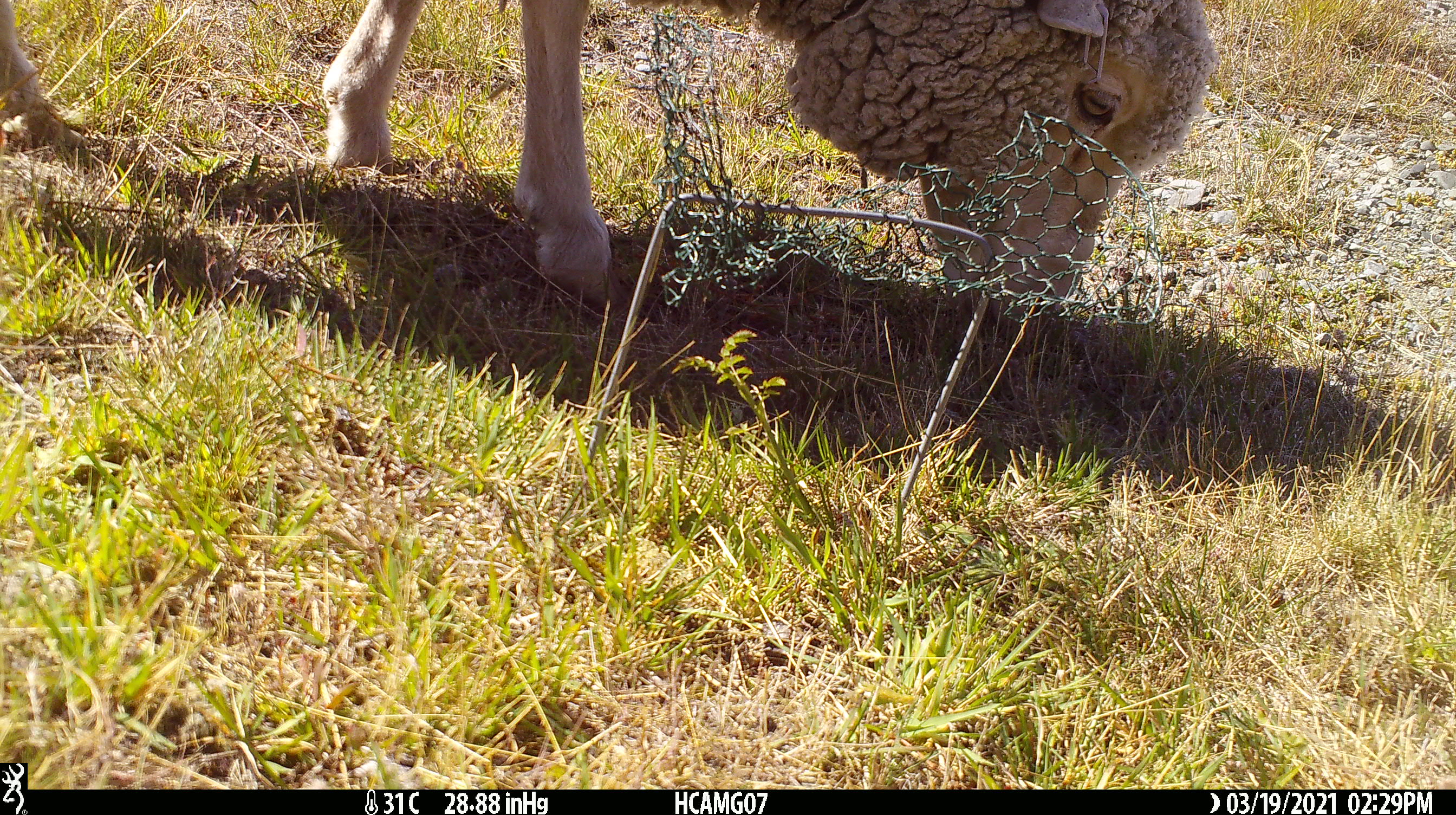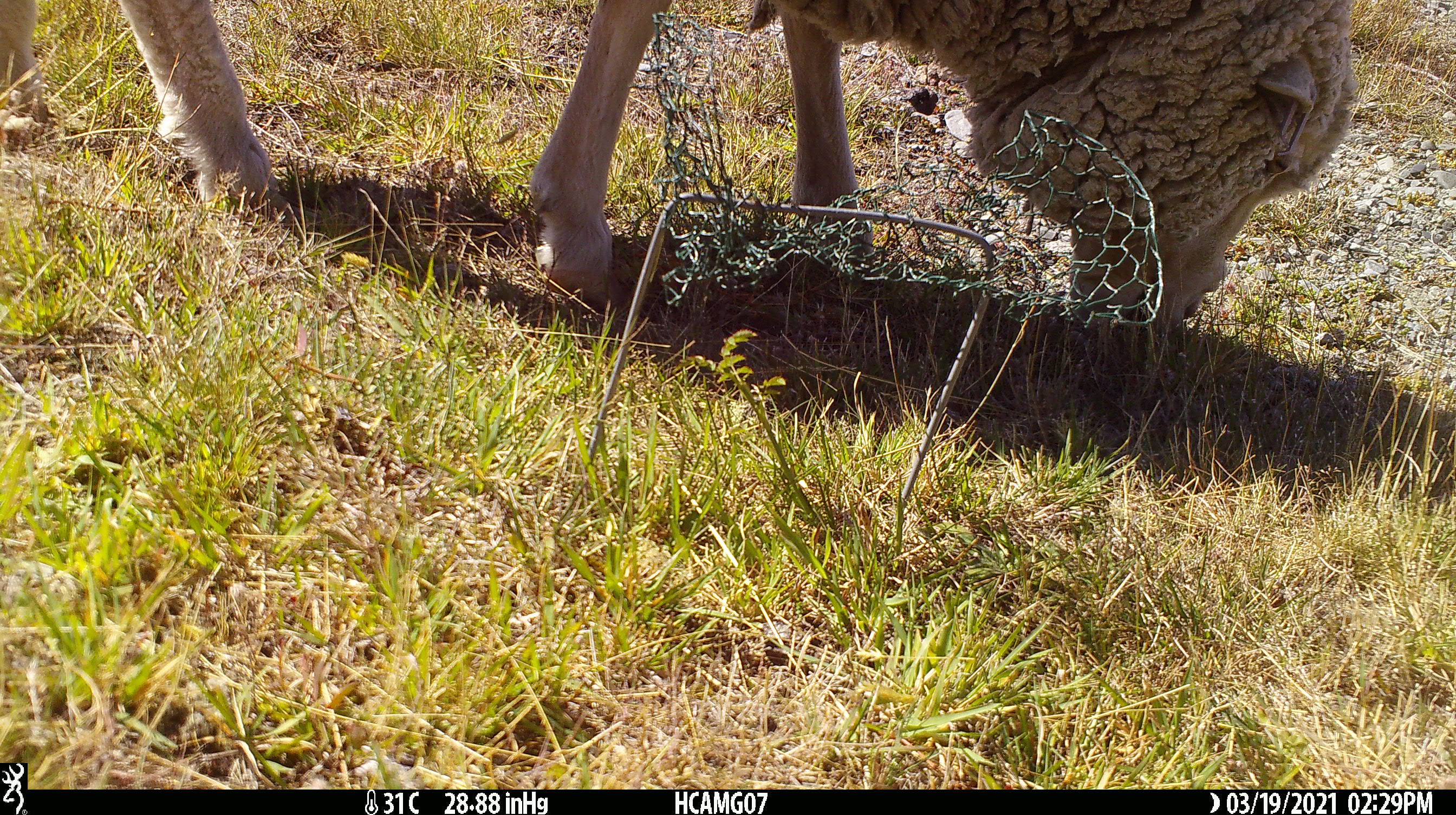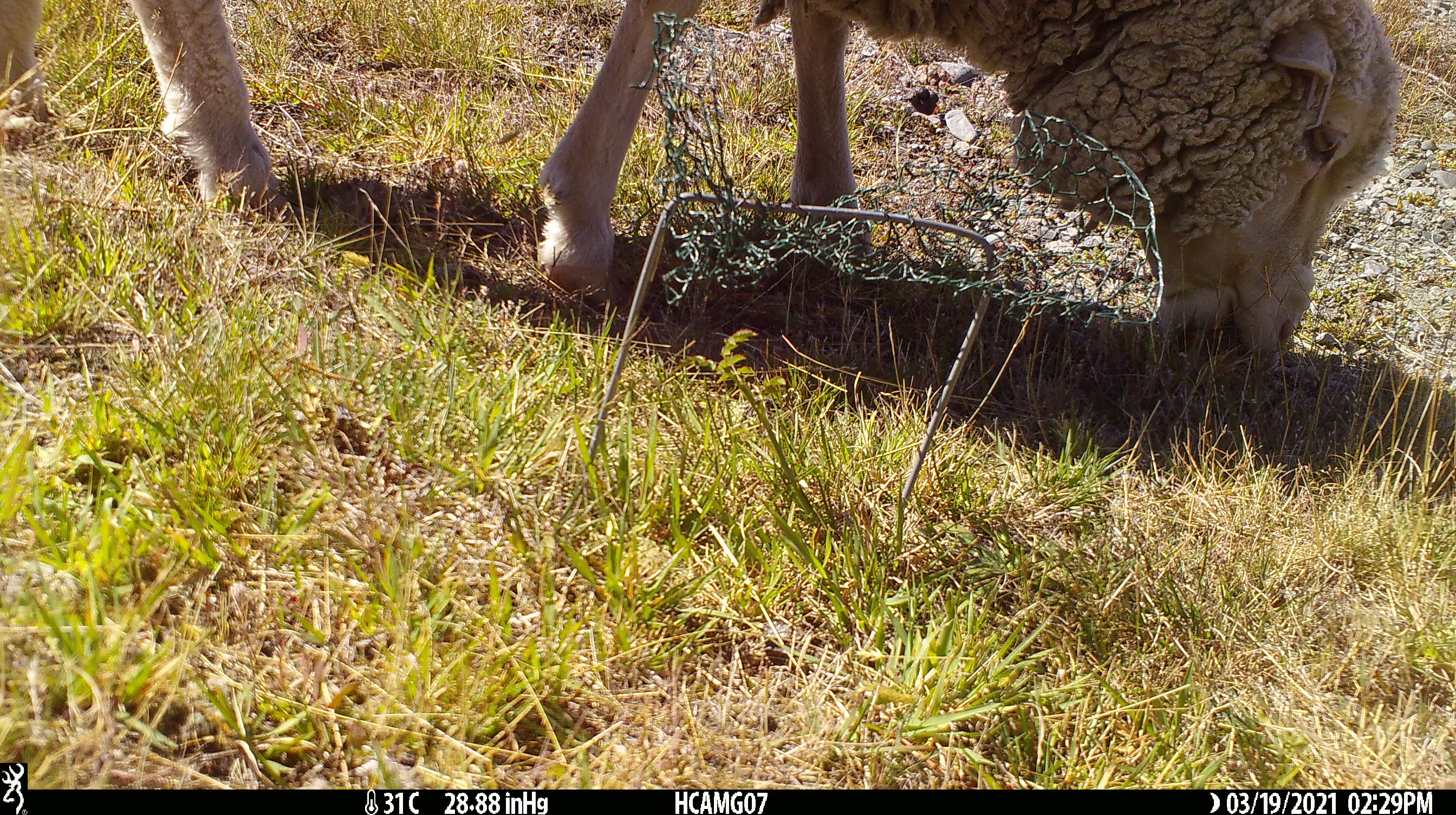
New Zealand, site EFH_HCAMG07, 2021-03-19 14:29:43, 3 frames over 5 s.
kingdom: Animalia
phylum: Chordata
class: Mammalia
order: Artiodactyla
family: Bovidae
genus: Ovis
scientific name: Ovis aries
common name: domestic sheep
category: sheep